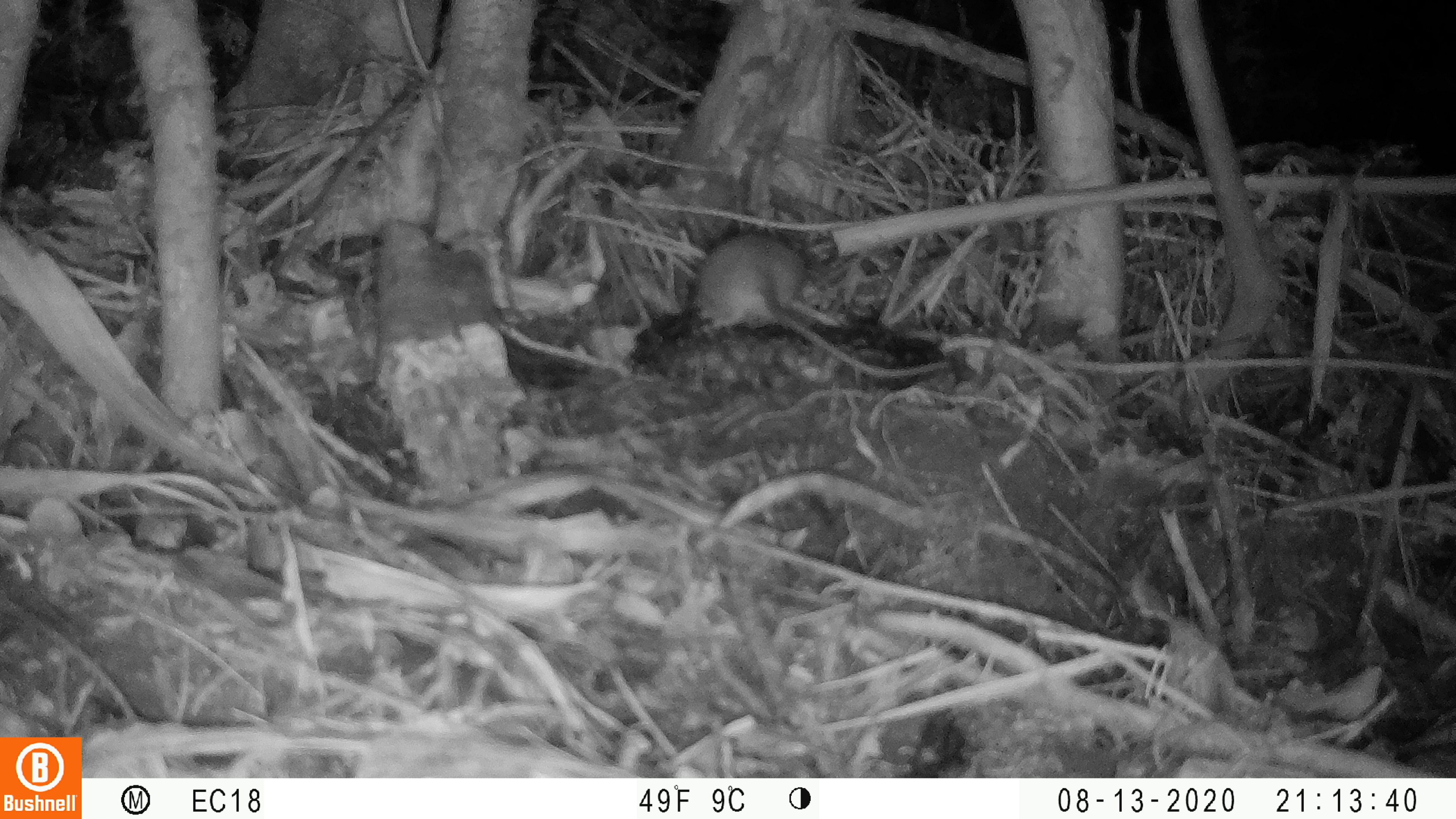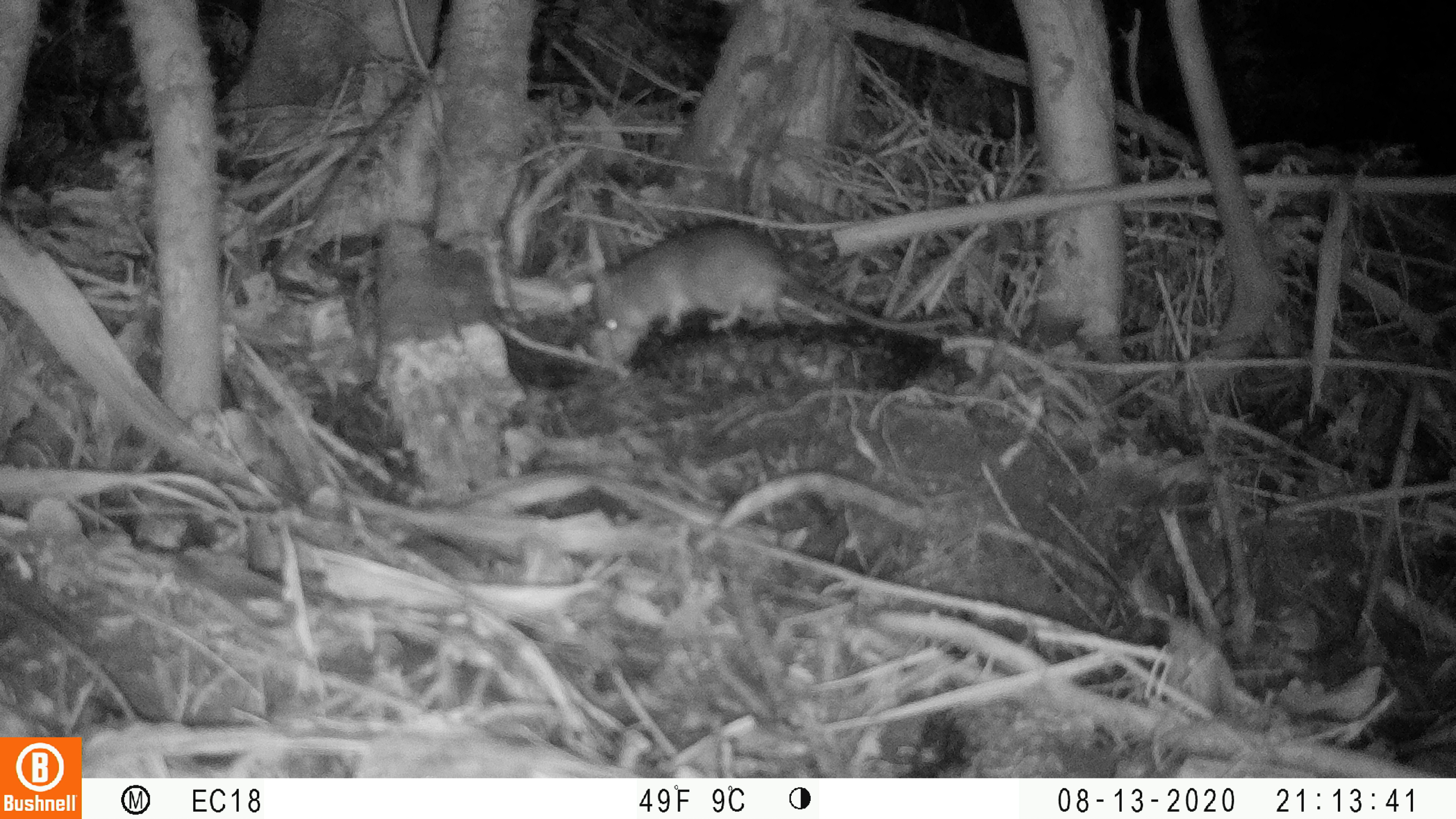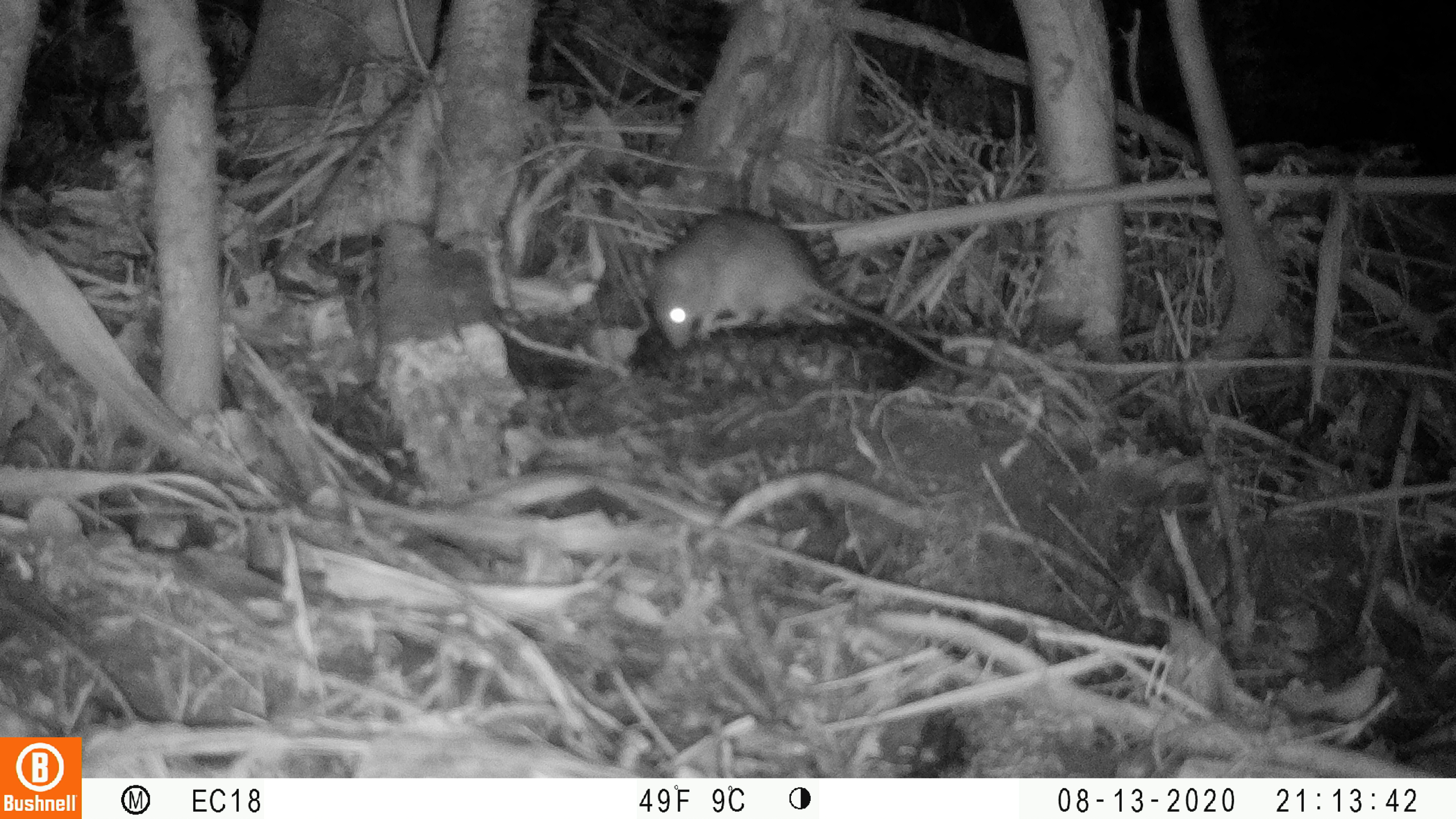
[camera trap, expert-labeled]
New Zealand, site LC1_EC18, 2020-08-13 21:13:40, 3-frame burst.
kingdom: Animalia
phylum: Chordata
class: Mammalia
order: Rodentia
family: Muridae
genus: Rattus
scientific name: Rattus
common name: rat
Rat (Rattus).